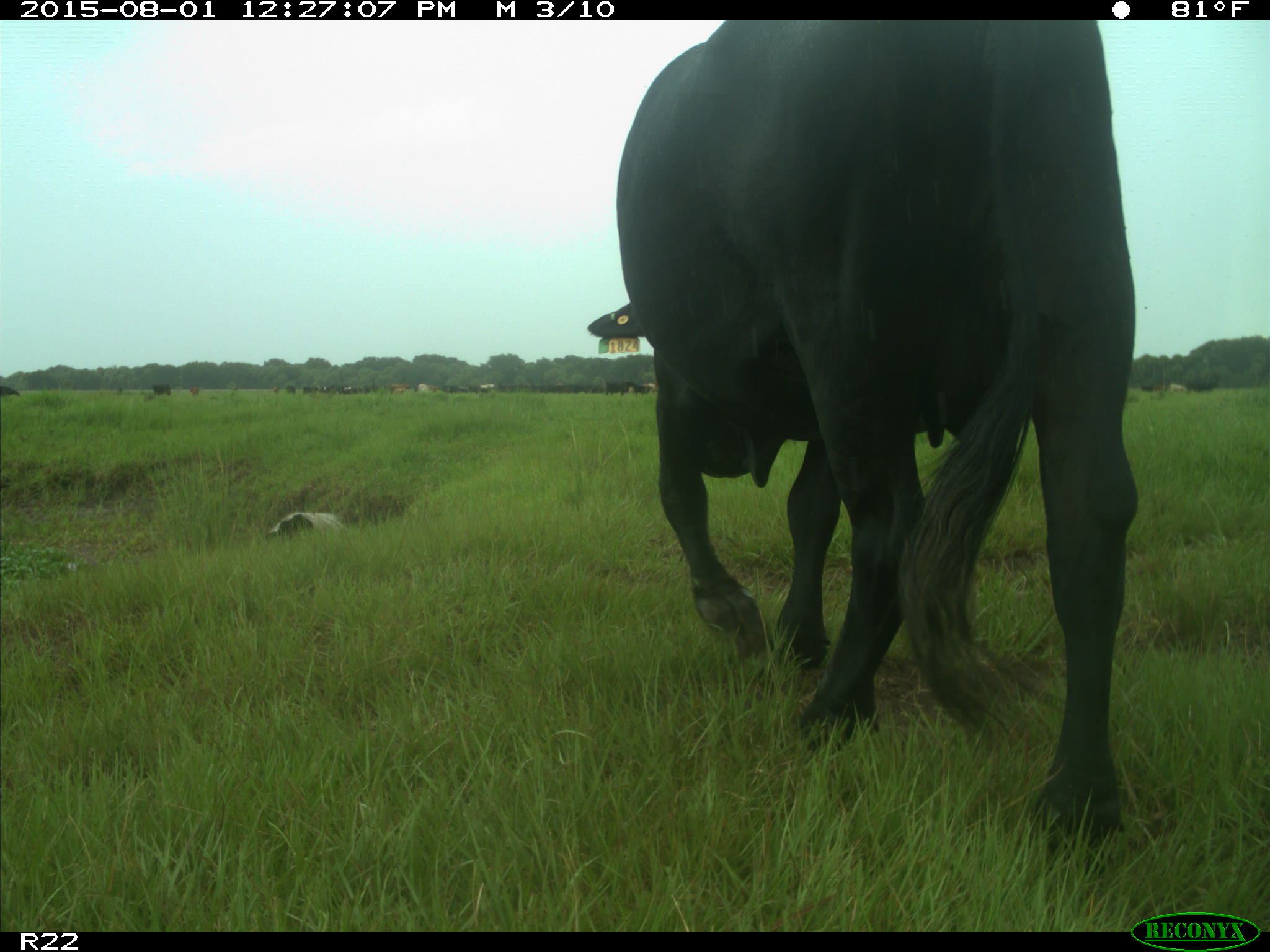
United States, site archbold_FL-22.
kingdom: Animalia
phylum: Chordata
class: Mammalia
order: Artiodactyla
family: Bovidae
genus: Bos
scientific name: Bos taurus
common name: domestic cow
Bos taurus (domestic cow).